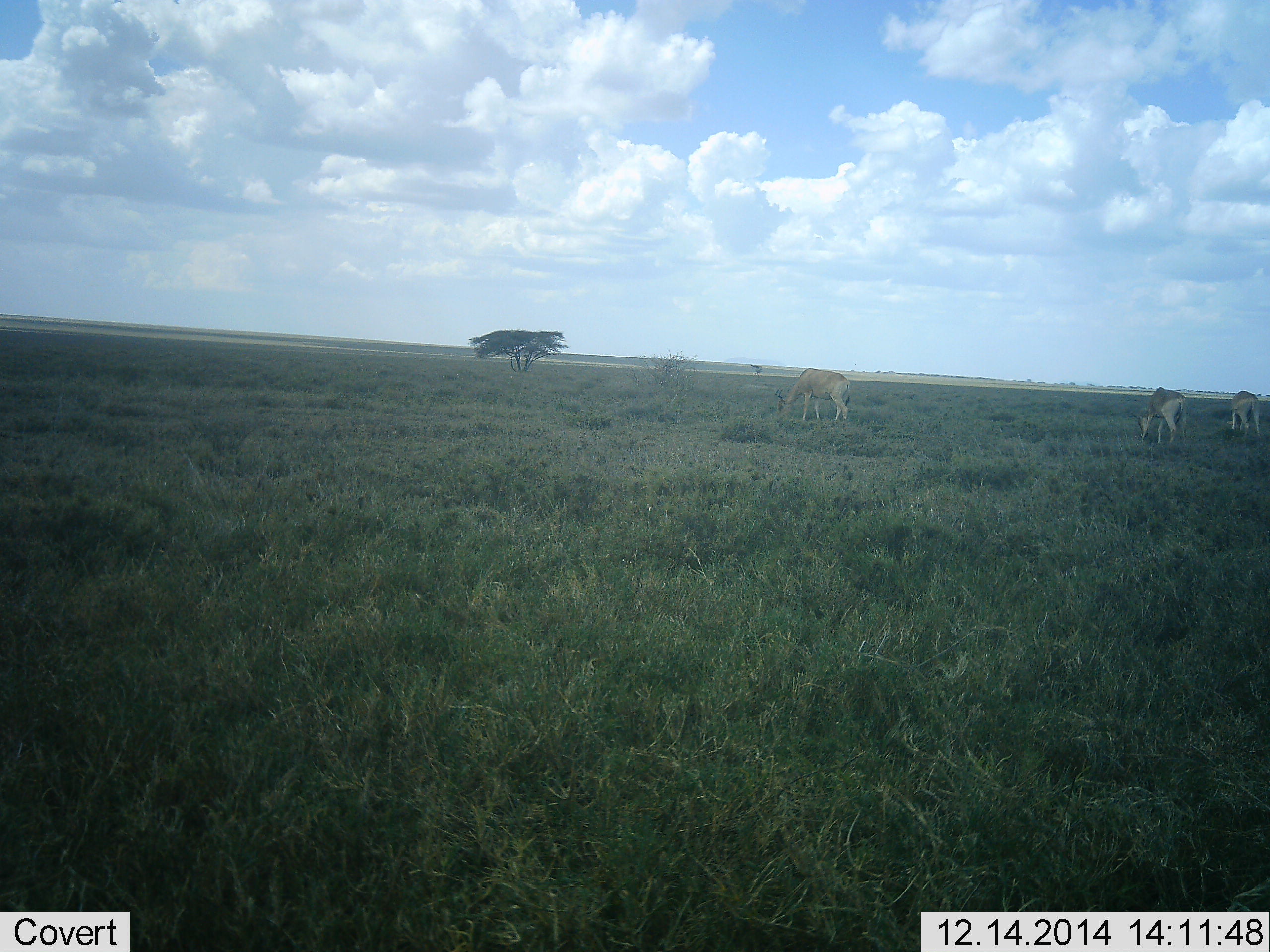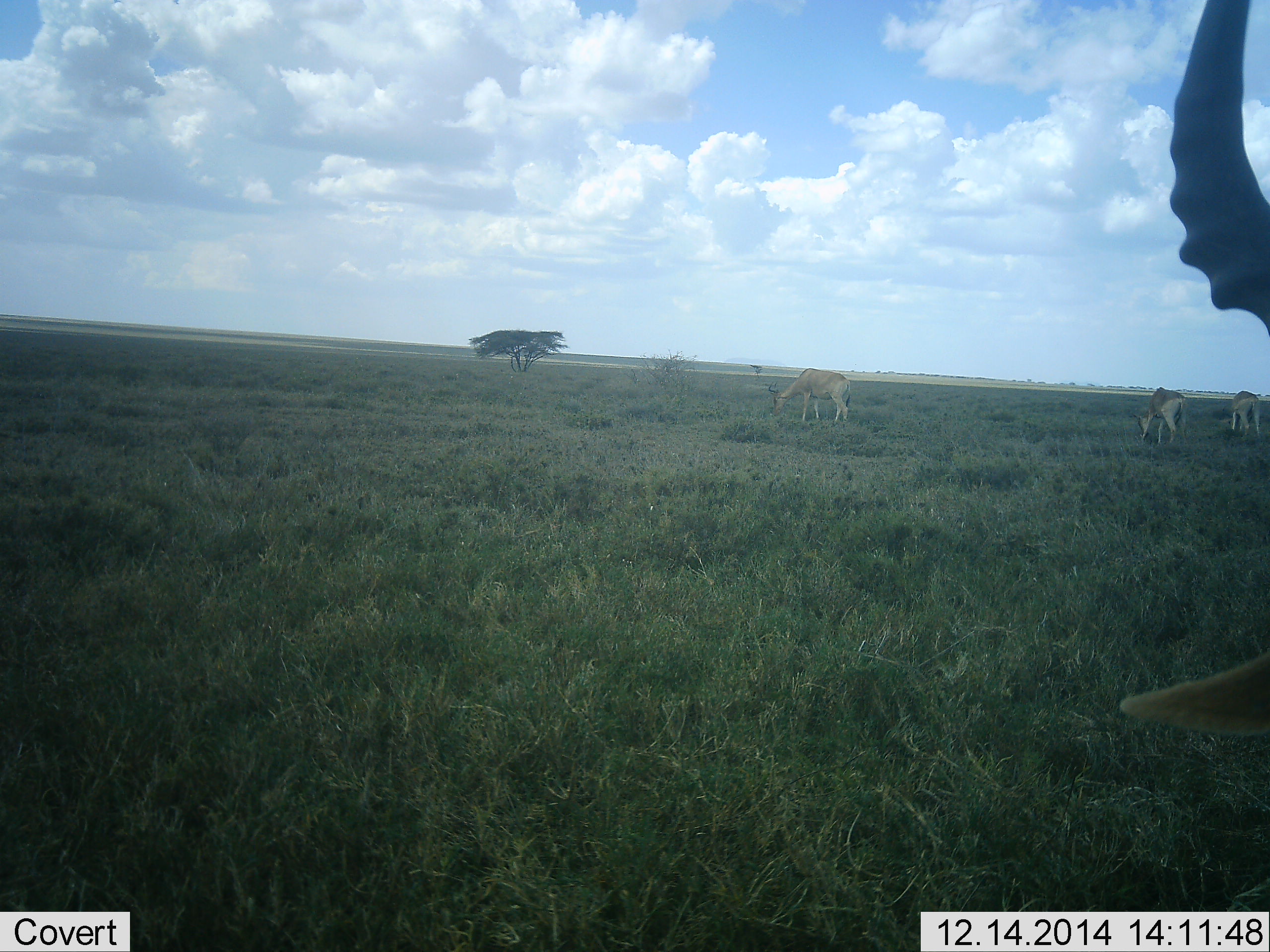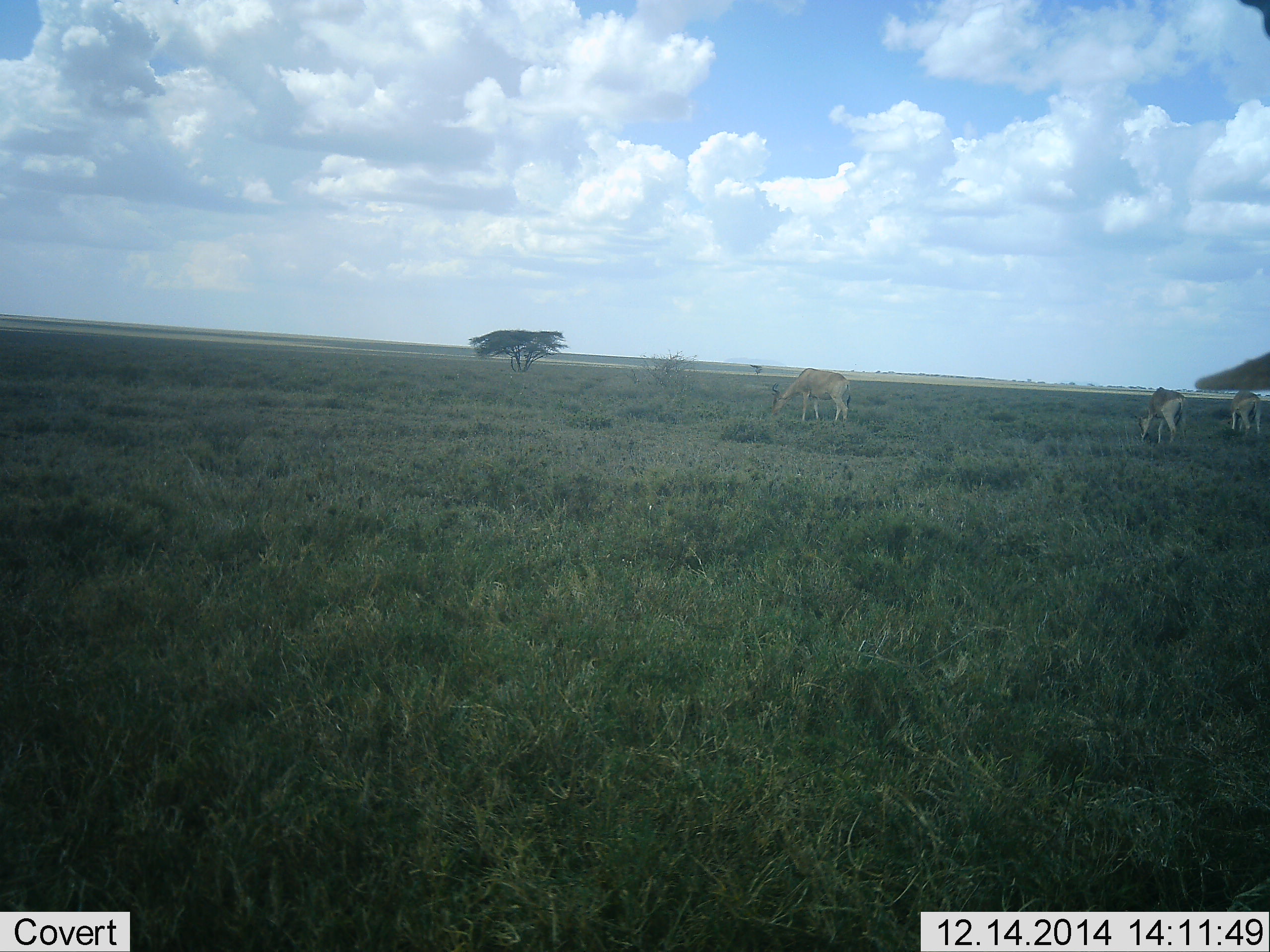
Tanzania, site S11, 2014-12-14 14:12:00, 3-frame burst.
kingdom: Animalia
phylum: Chordata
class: Mammalia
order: Artiodactyla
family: Bovidae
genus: Alcelaphus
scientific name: Alcelaphus buselaphus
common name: hartebeest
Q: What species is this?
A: Hartebeest (Alcelaphus buselaphus).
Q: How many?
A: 4.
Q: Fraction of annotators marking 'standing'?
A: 60%.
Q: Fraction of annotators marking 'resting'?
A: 0%.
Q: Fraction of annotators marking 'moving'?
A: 10%.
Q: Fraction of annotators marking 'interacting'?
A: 0%.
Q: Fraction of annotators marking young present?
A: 0%.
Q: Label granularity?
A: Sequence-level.